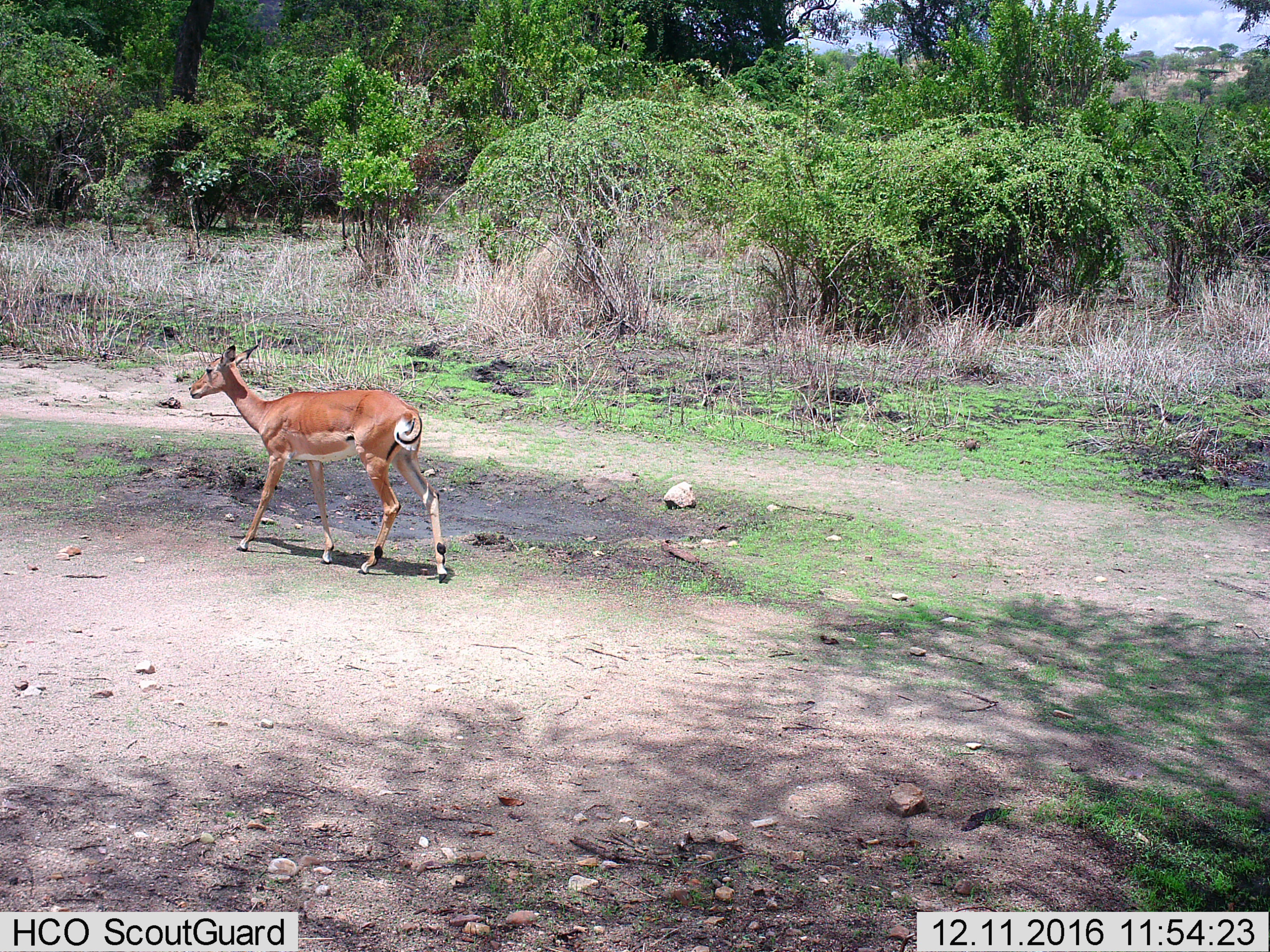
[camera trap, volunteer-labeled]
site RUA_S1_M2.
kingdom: Animalia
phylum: Chordata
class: Mammalia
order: Artiodactyla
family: Bovidae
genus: Aepyceros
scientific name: Aepyceros melampus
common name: impala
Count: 1.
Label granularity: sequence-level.